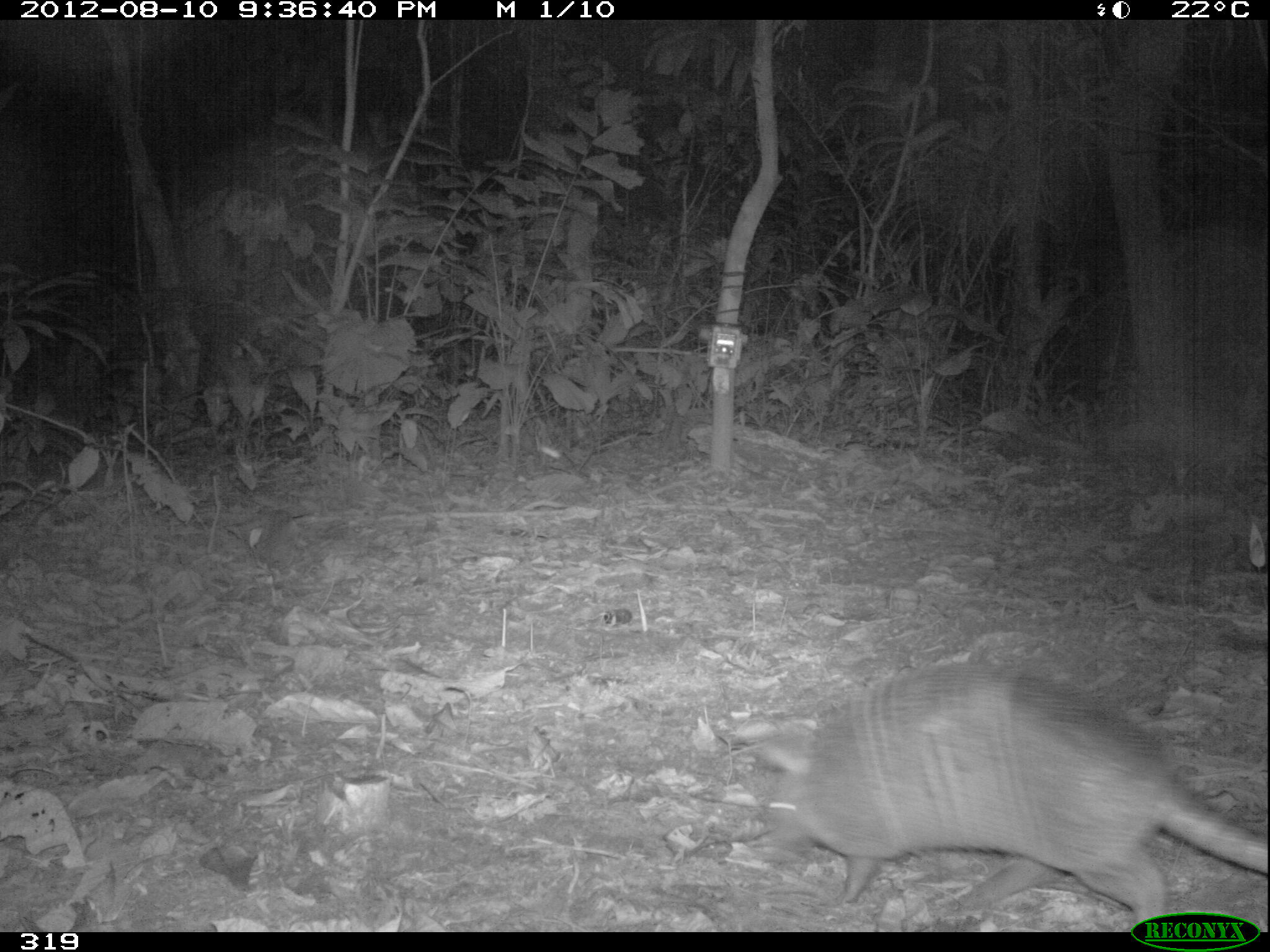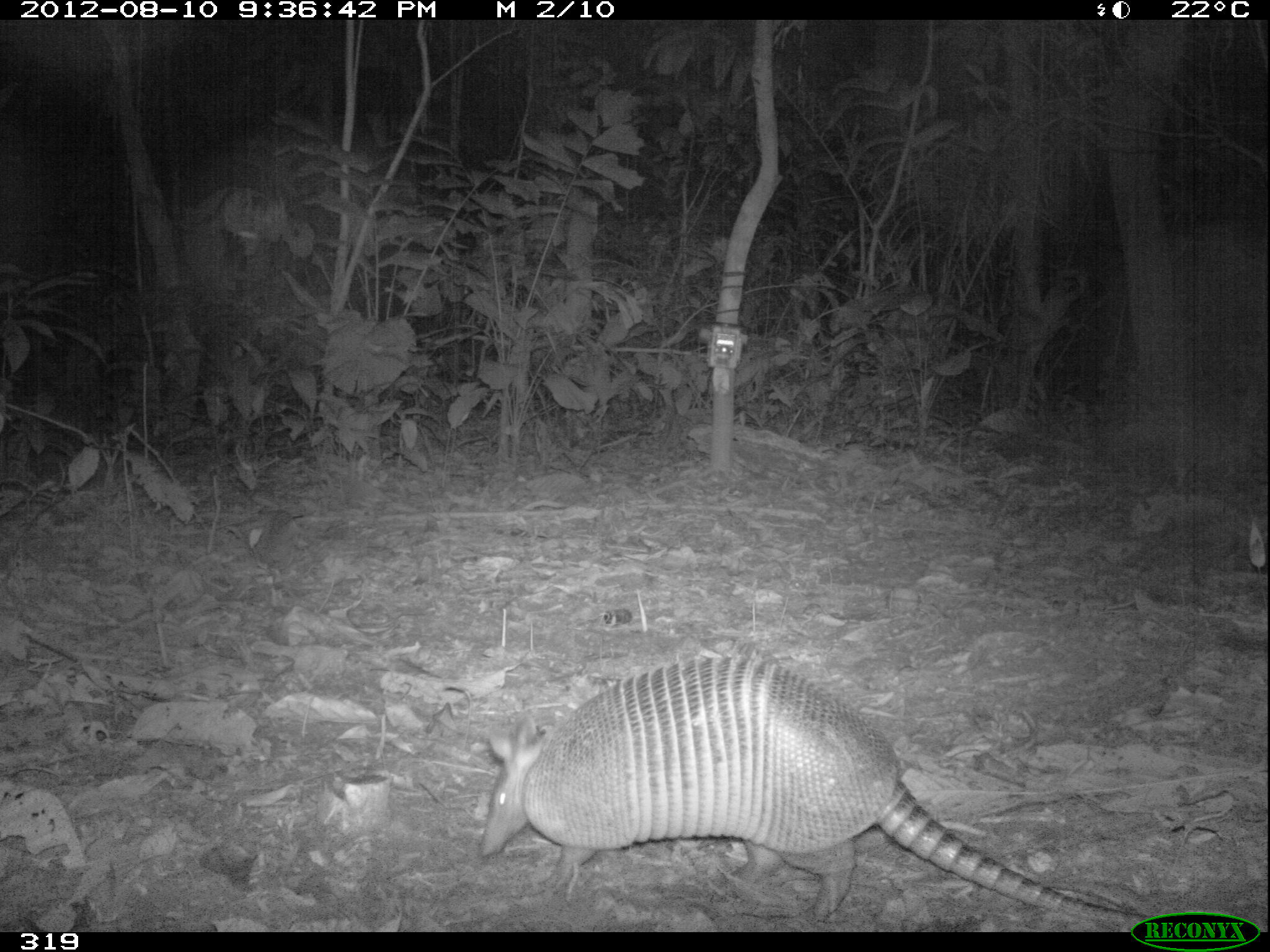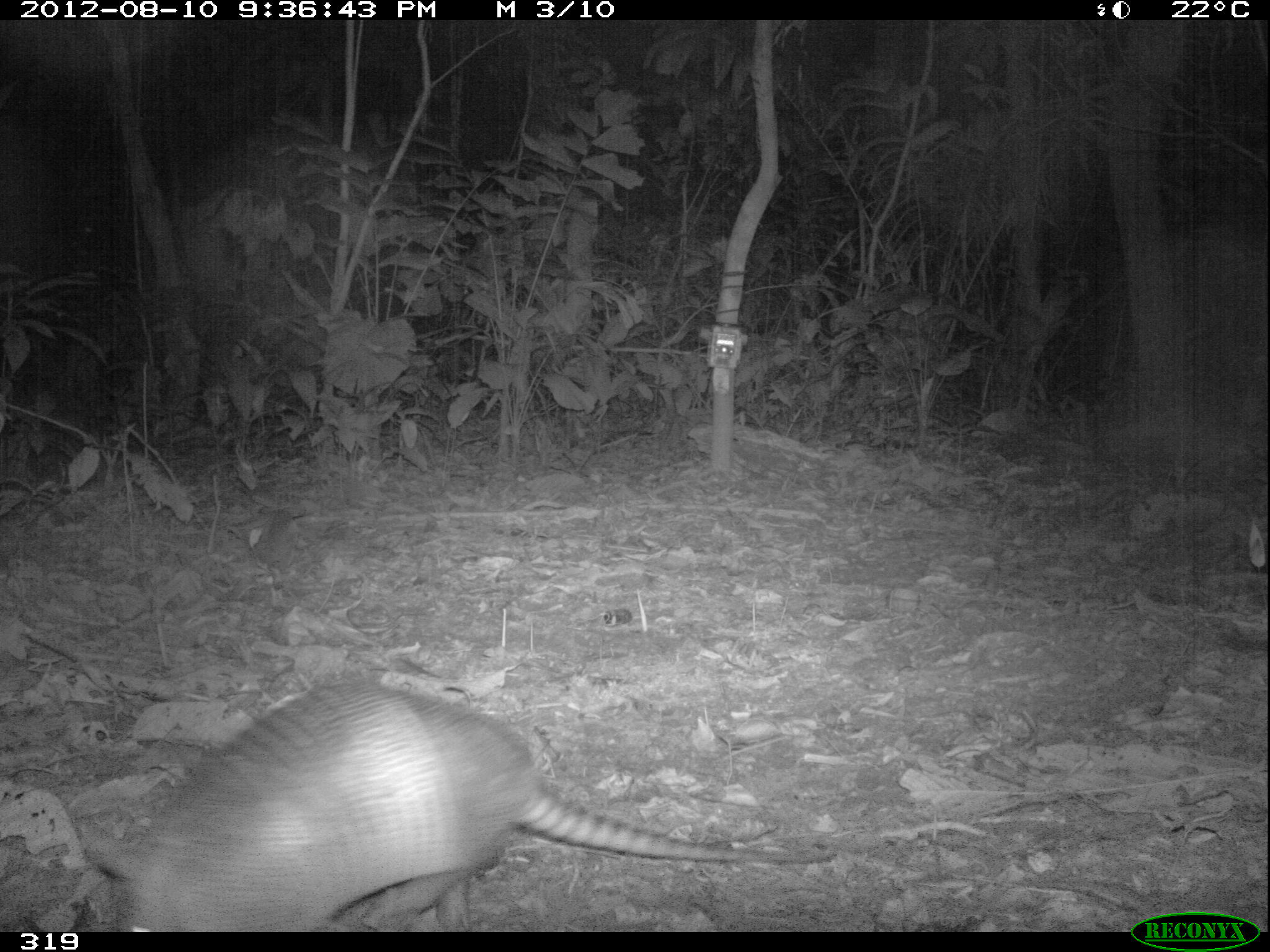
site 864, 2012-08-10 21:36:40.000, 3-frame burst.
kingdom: Animalia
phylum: Chordata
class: Mammalia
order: Cingulata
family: Dasypodidae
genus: Dasypus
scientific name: Dasypus novemcinctus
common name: nine-banded armadillo